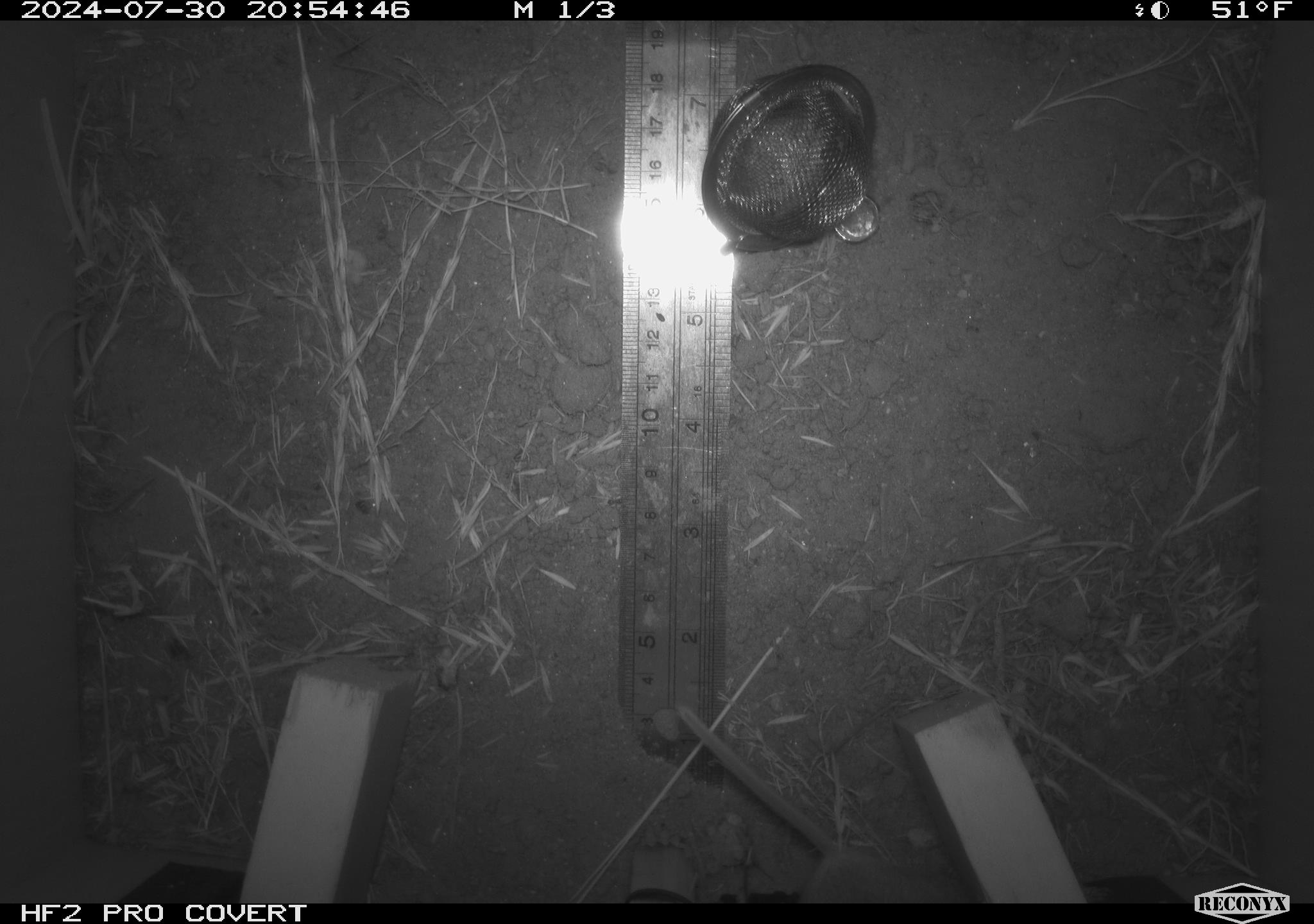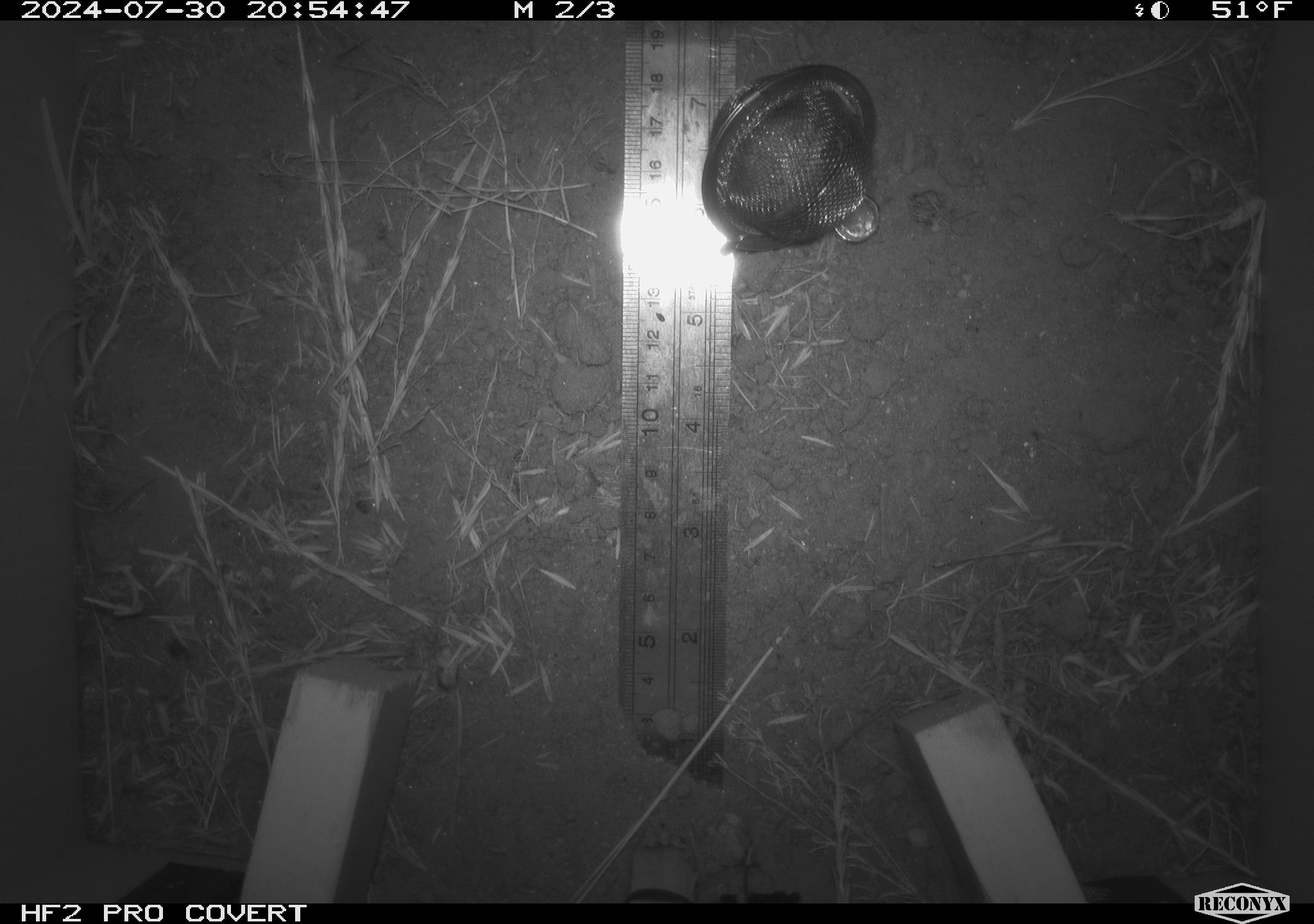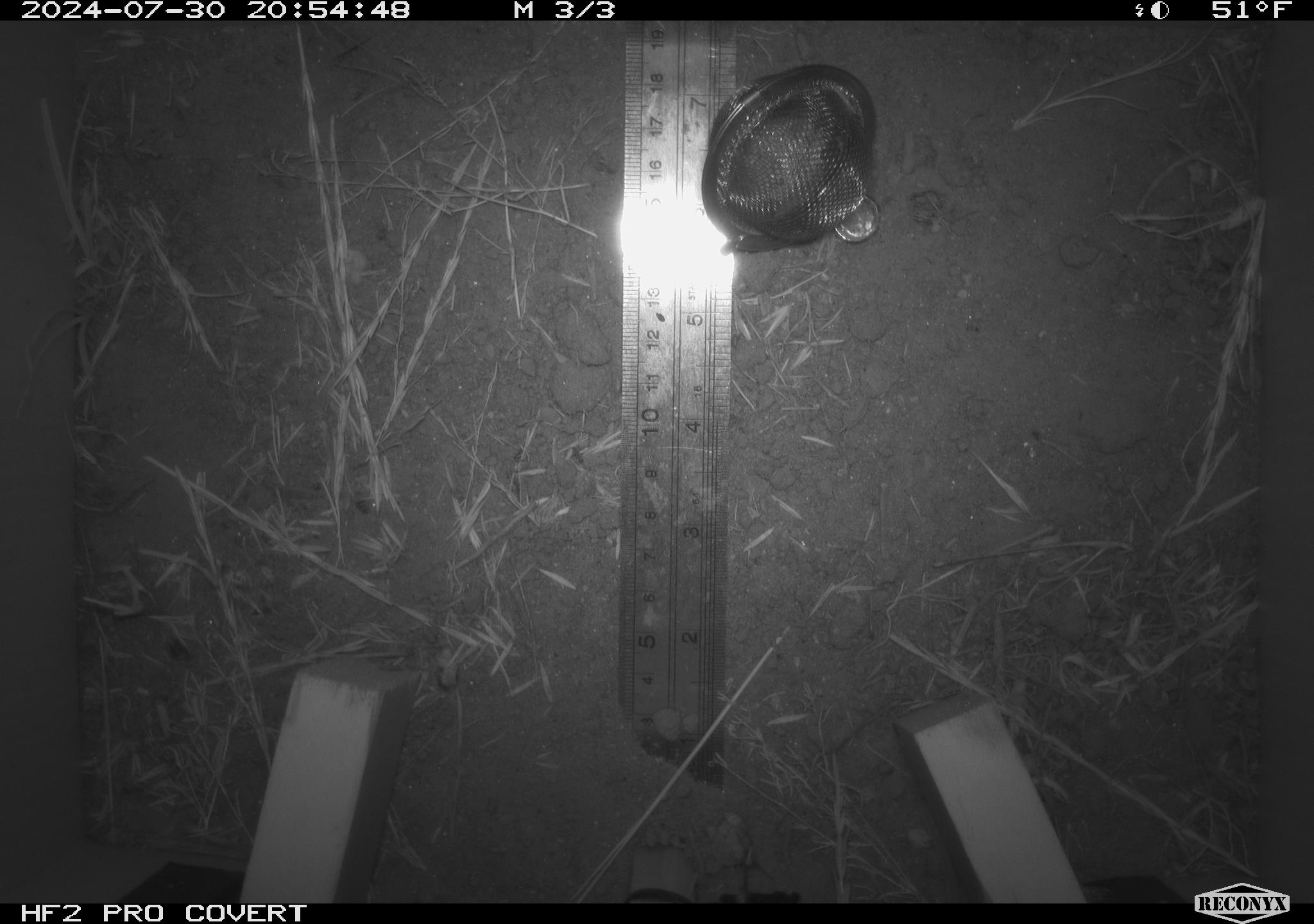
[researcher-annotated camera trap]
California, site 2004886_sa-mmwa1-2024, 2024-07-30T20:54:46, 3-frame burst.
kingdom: Animalia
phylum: Chordata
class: Mammalia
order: Rodentia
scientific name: Rodentia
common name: mouse species